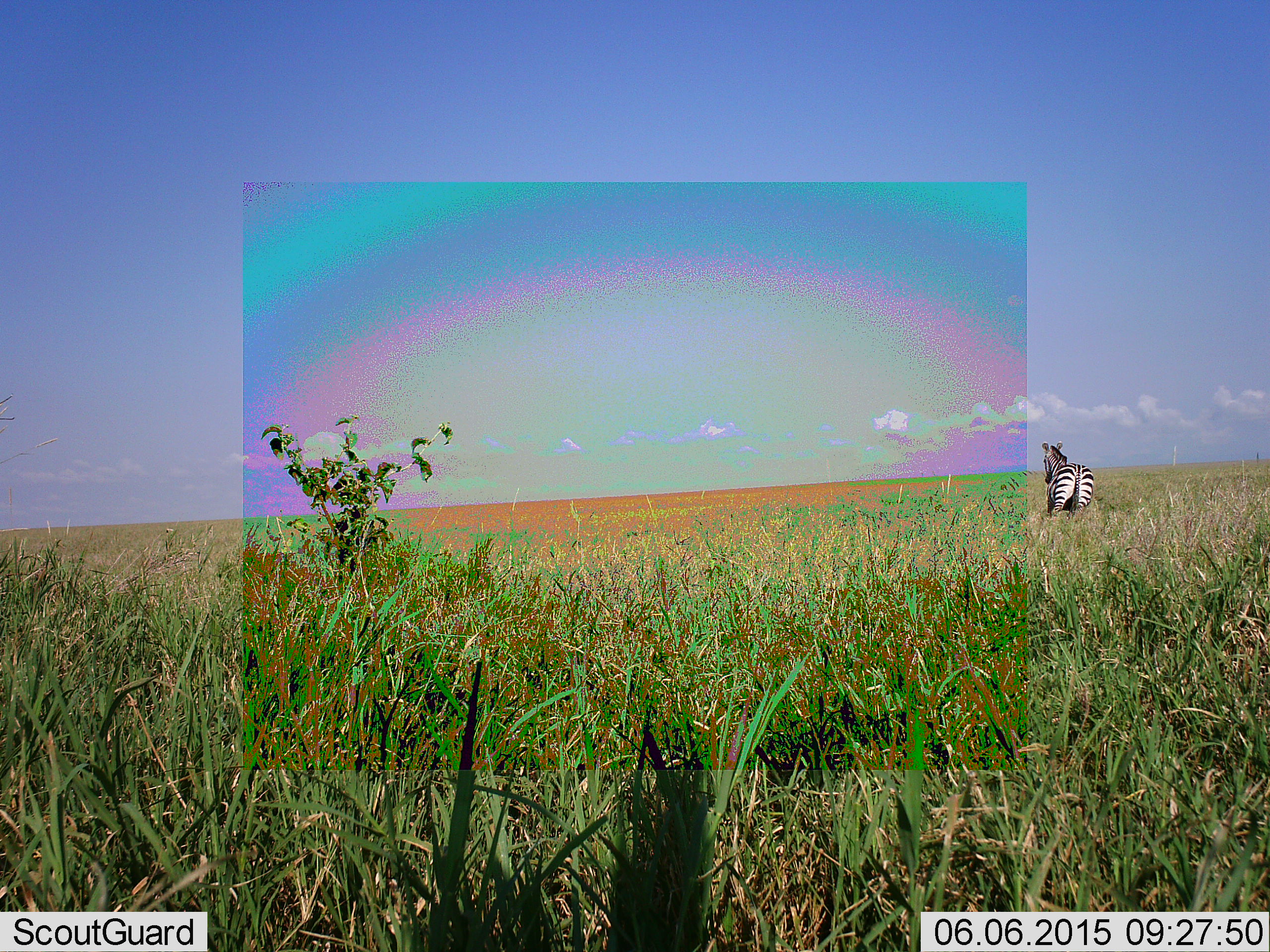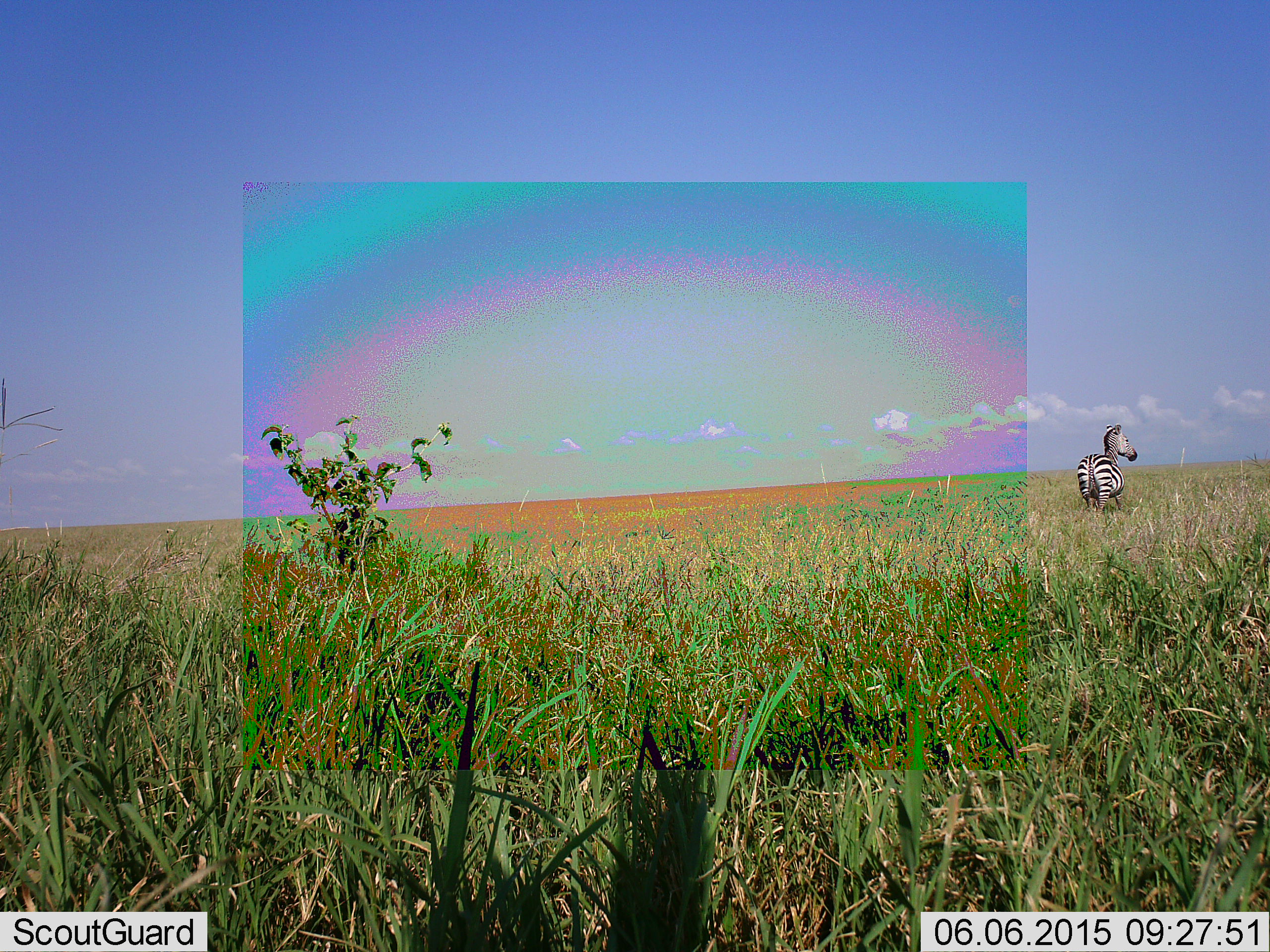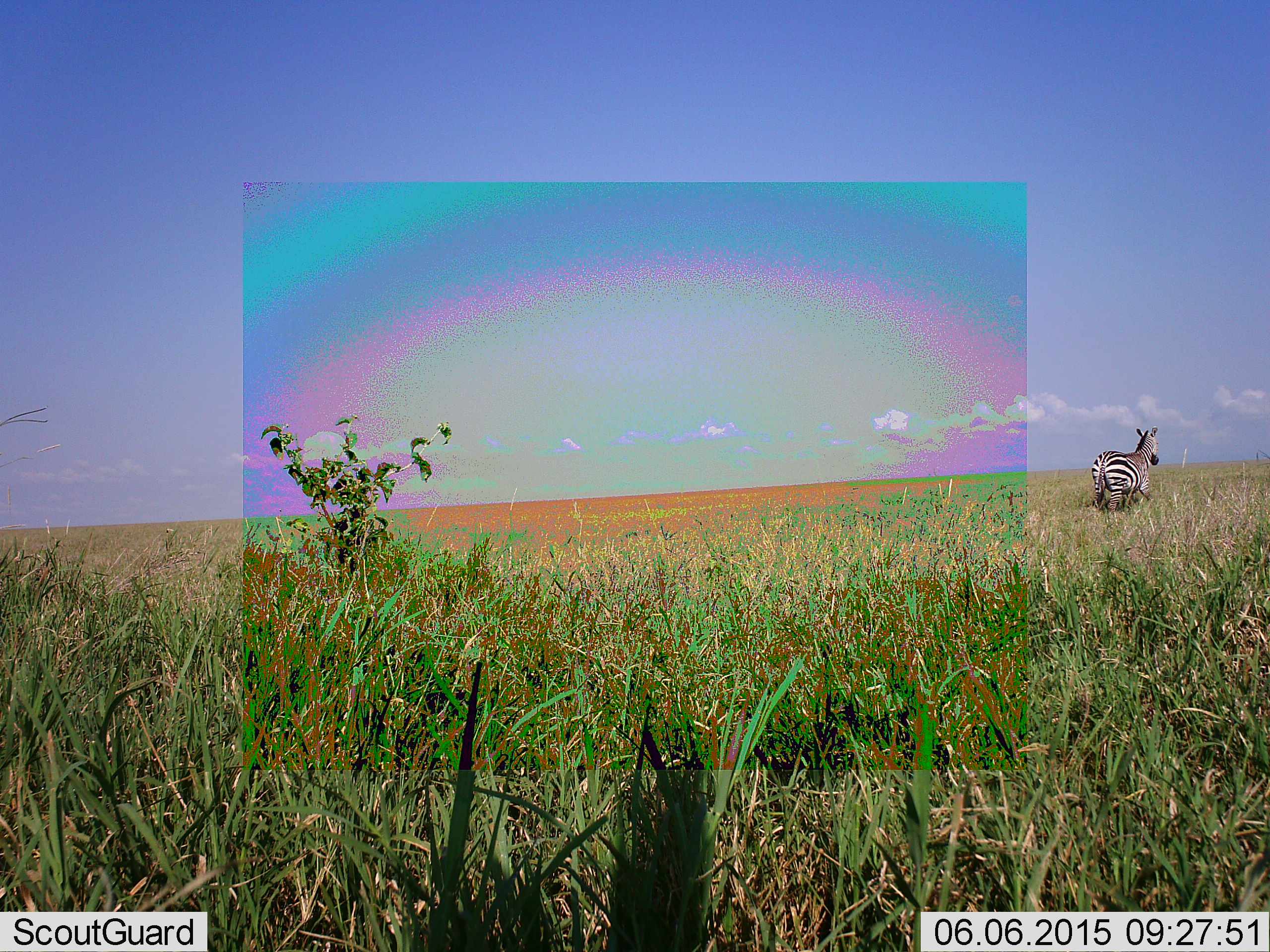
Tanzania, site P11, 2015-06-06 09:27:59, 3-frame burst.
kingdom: Animalia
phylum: Chordata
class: Mammalia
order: Perissodactyla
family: Equidae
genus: Equus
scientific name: Equus quagga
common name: plains zebra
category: zebra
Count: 1.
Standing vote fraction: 40%.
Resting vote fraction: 0%.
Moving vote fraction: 70%.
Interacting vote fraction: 0%.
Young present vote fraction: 0%.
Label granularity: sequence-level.